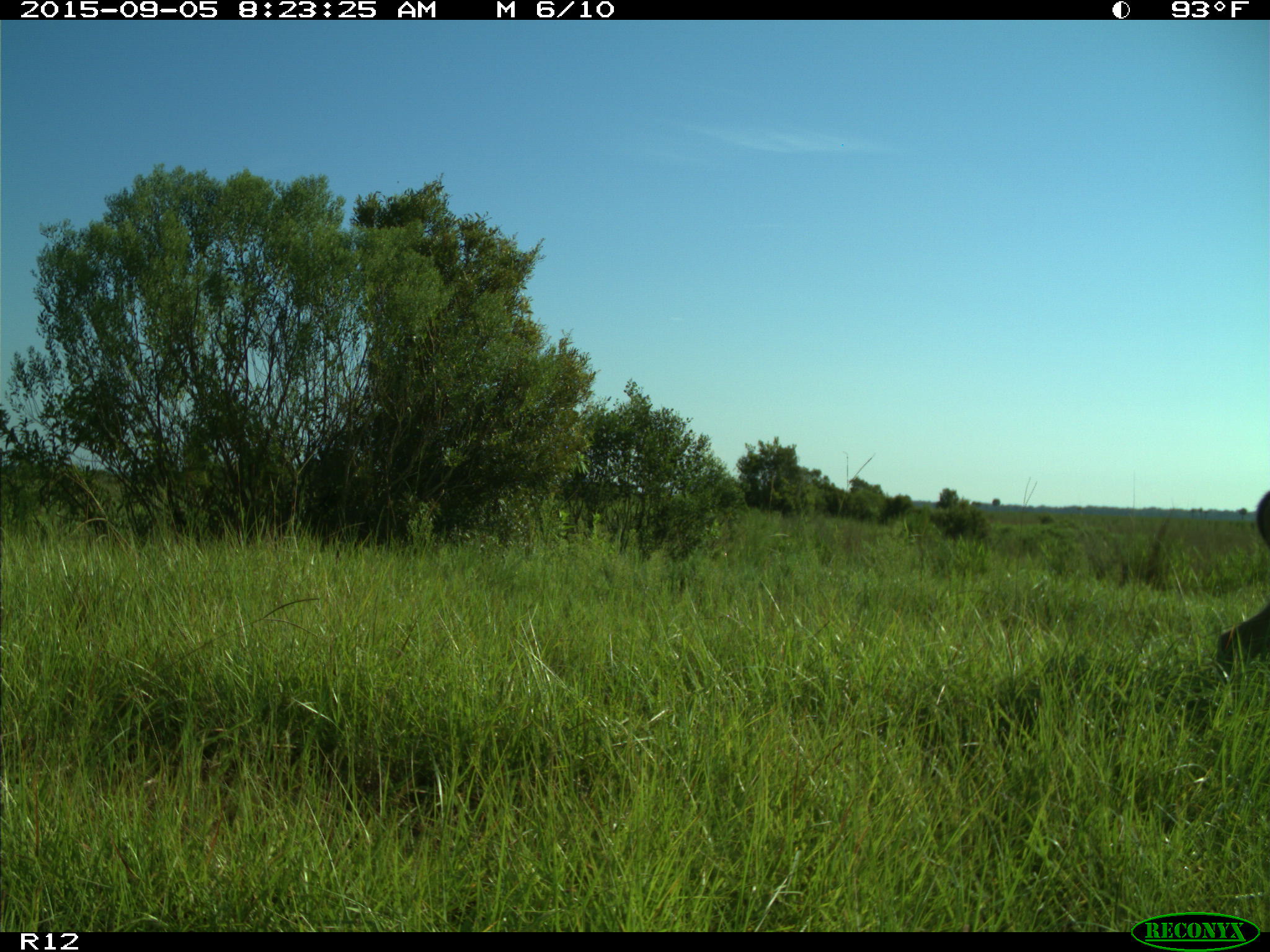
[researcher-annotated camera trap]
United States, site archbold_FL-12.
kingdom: Animalia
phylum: Chordata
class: Mammalia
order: Artiodactyla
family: Cervidae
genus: Odocoileus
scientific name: Odocoileus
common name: deer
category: unidentified deer